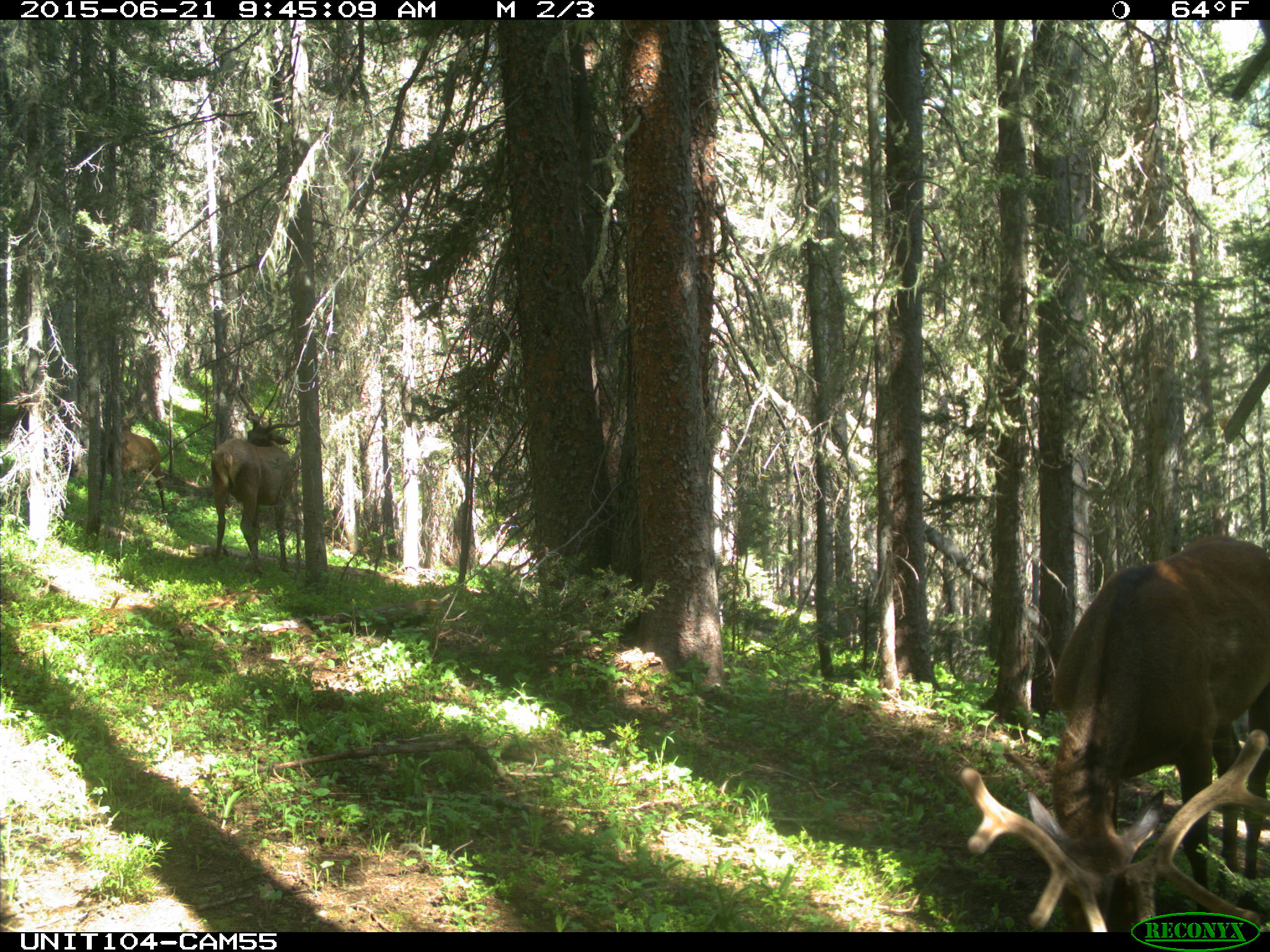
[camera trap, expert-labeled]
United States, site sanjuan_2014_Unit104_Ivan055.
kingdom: Animalia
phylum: Chordata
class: Mammalia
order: Artiodactyla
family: Cervidae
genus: Cervus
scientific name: Cervus elaphus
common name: red deer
Cervus elaphus (red deer).